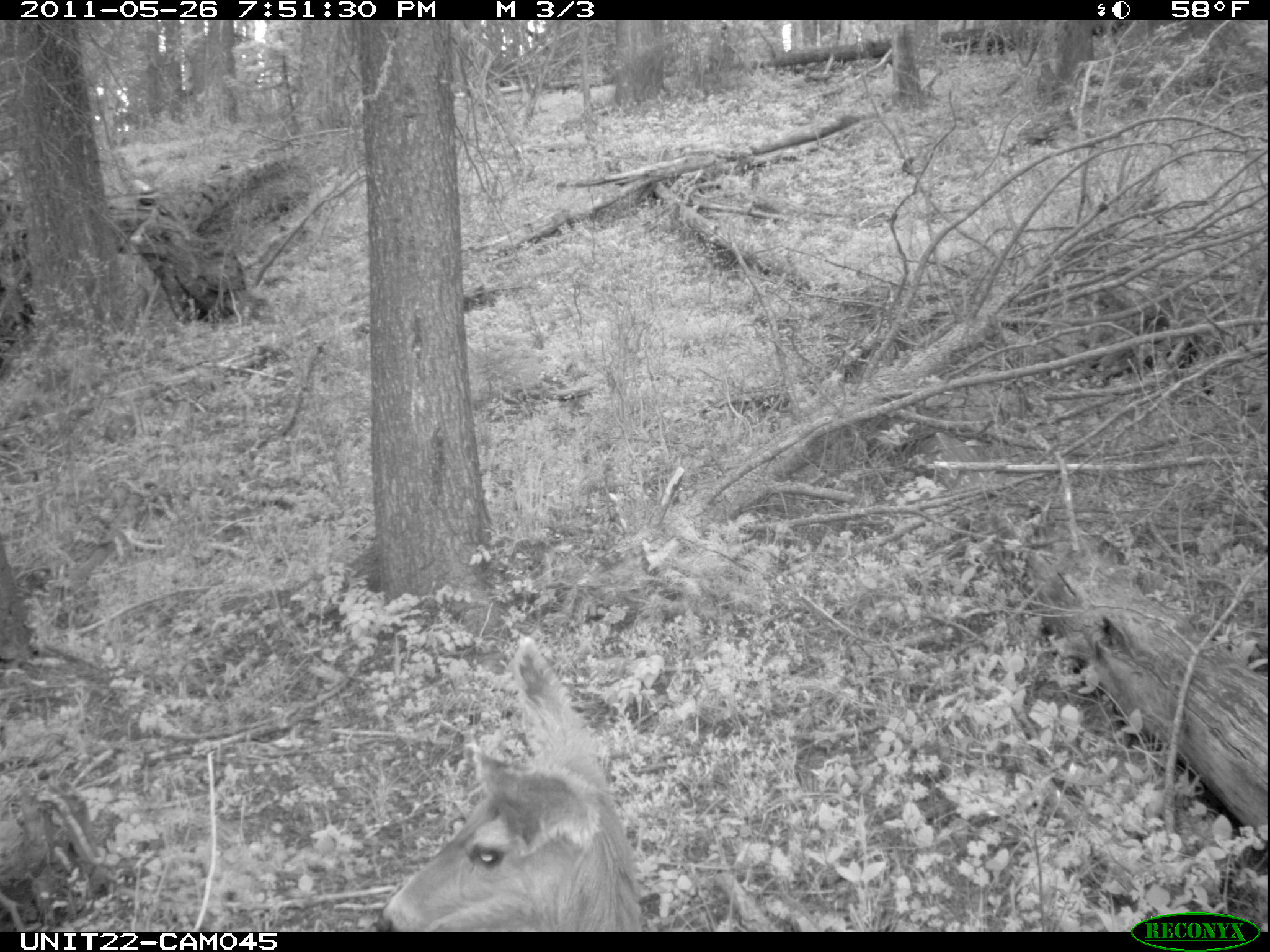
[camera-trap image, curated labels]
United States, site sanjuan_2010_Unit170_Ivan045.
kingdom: Animalia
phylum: Chordata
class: Mammalia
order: Artiodactyla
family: Cervidae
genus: Odocoileus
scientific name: Odocoileus hemionus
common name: mule deer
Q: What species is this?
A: Odocoileus hemionus (mule deer).